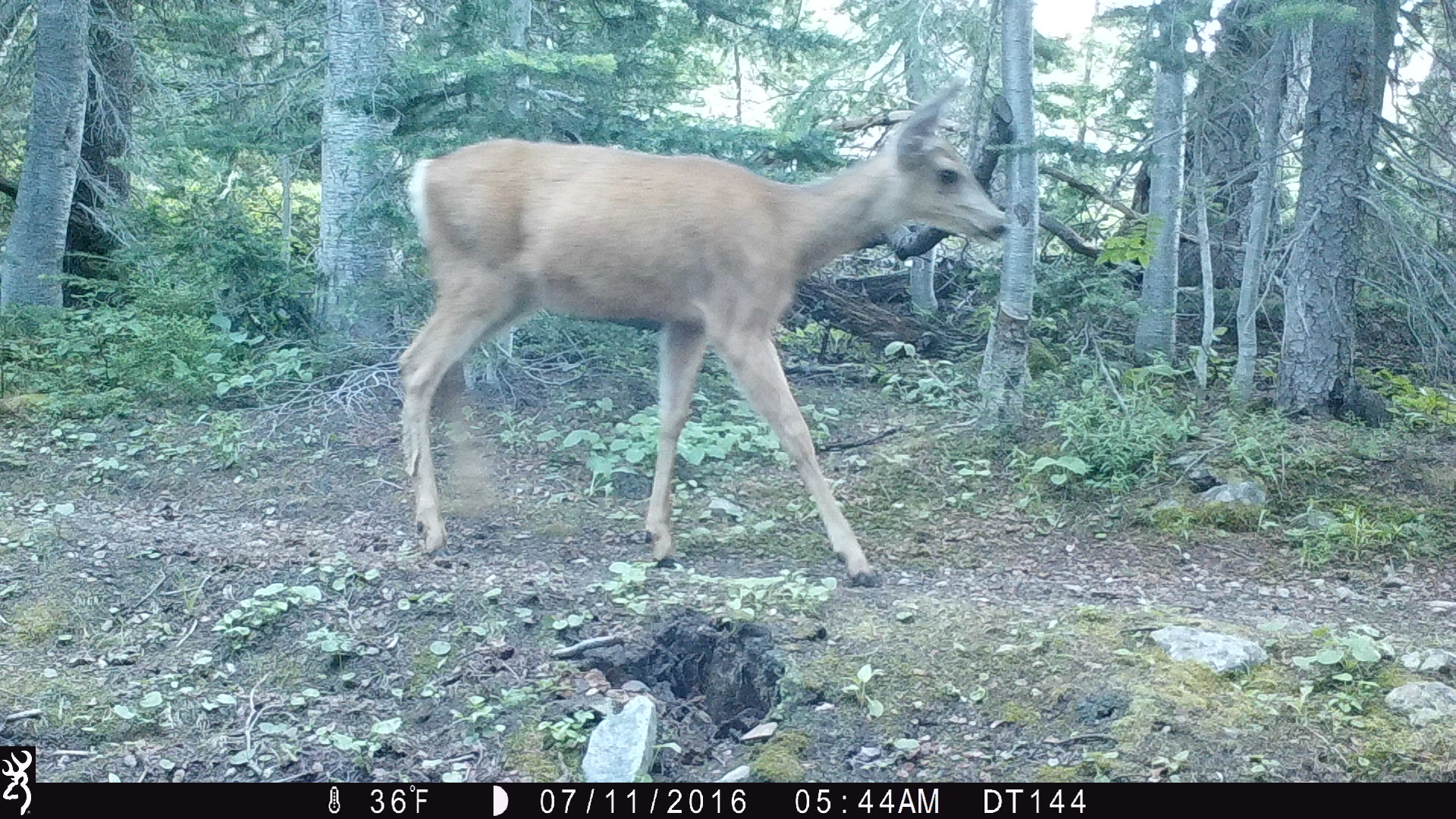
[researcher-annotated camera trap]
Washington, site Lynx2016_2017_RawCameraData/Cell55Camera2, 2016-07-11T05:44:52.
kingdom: Animalia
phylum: Chordata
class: Mammalia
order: Artiodactyla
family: Cervidae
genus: Odocoileus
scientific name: Odocoileus hemionus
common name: mule deer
Odocoileus hemionus (mule deer). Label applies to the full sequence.